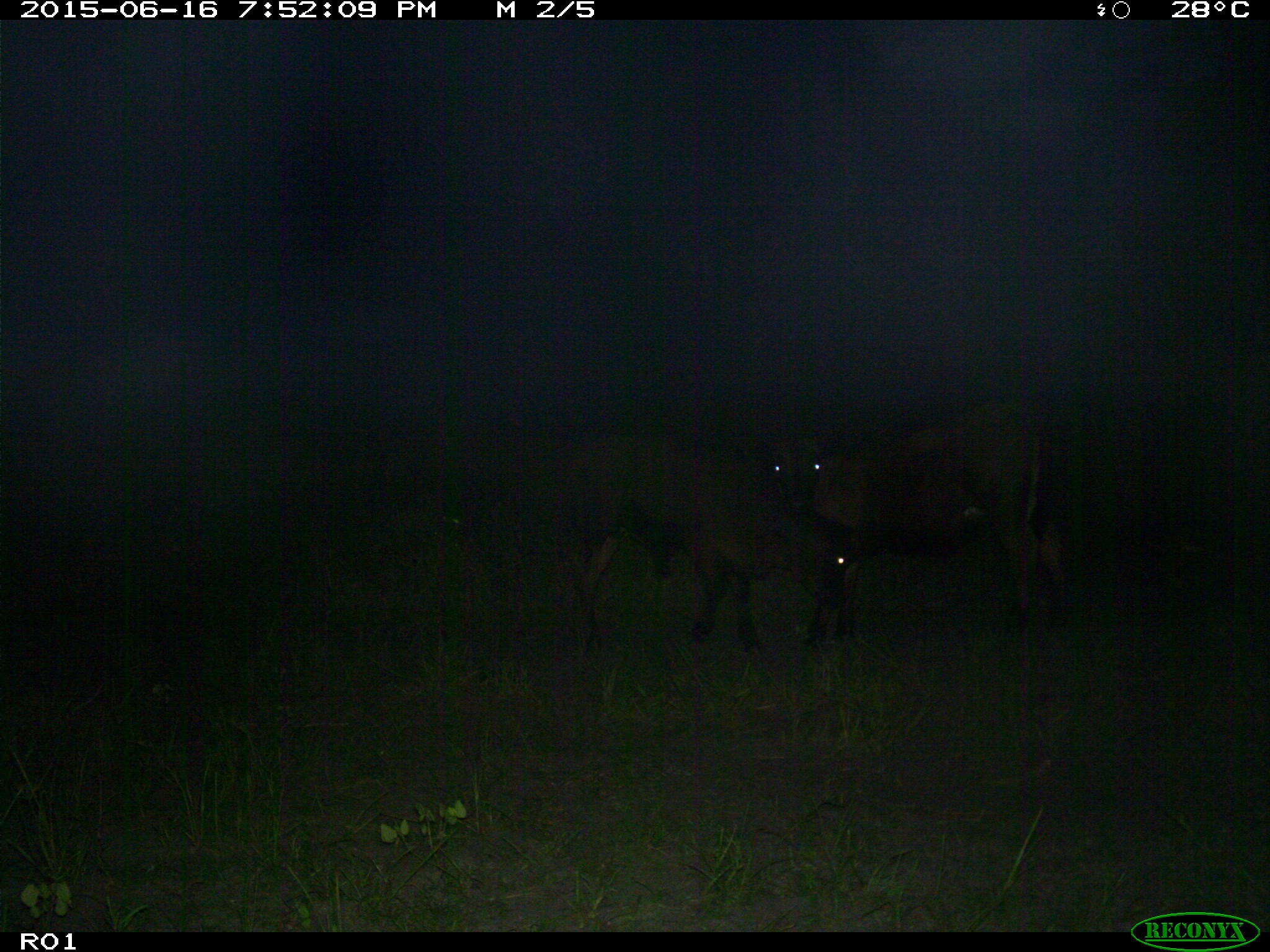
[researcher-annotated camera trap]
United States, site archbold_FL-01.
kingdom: Animalia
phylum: Chordata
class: Mammalia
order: Artiodactyla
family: Bovidae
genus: Bos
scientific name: Bos taurus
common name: domestic cow